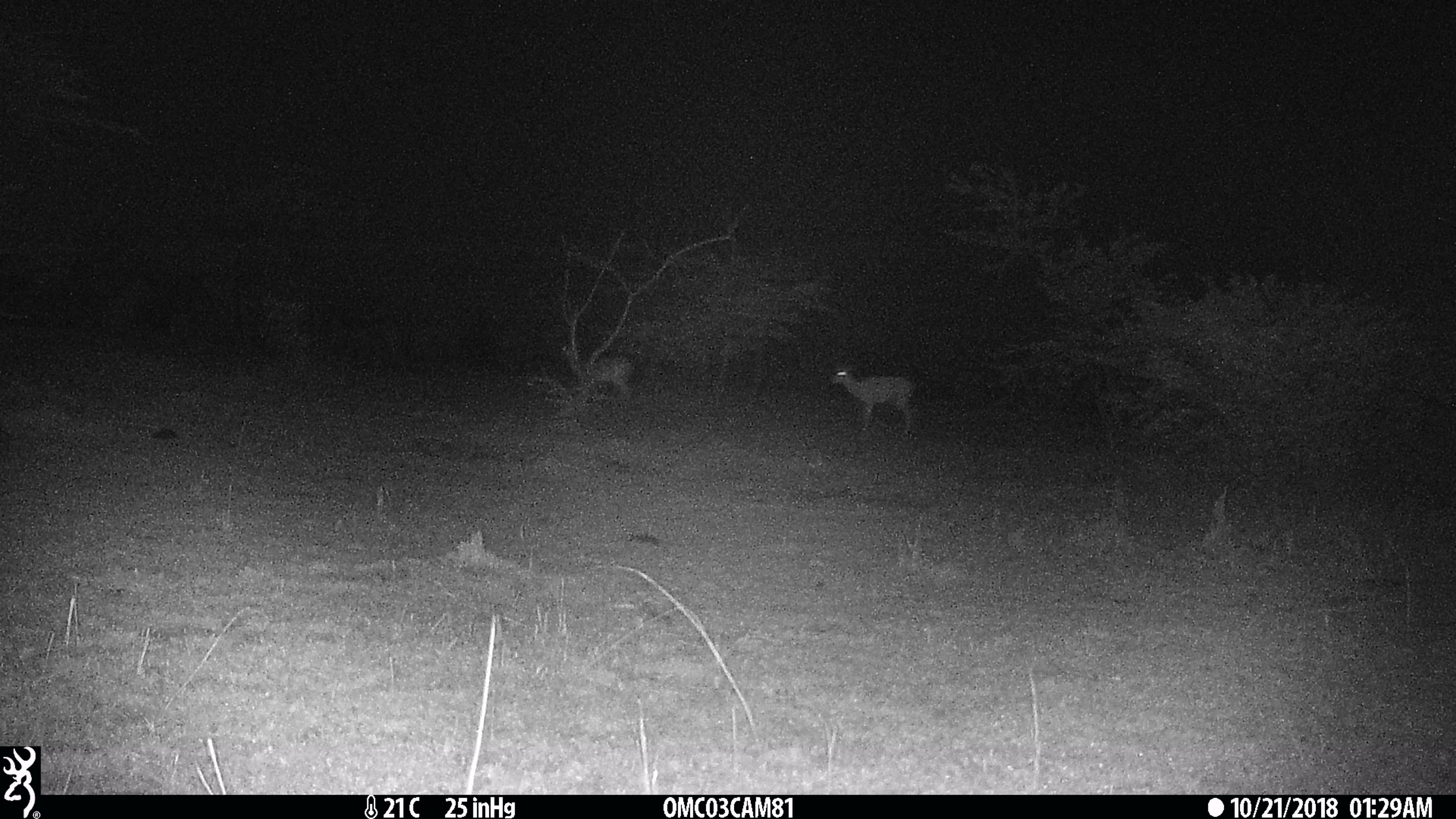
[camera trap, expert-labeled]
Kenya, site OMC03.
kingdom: Animalia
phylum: Chordata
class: Mammalia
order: Artiodactyla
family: Bovidae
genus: Aepyceros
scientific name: Aepyceros melampus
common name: impala